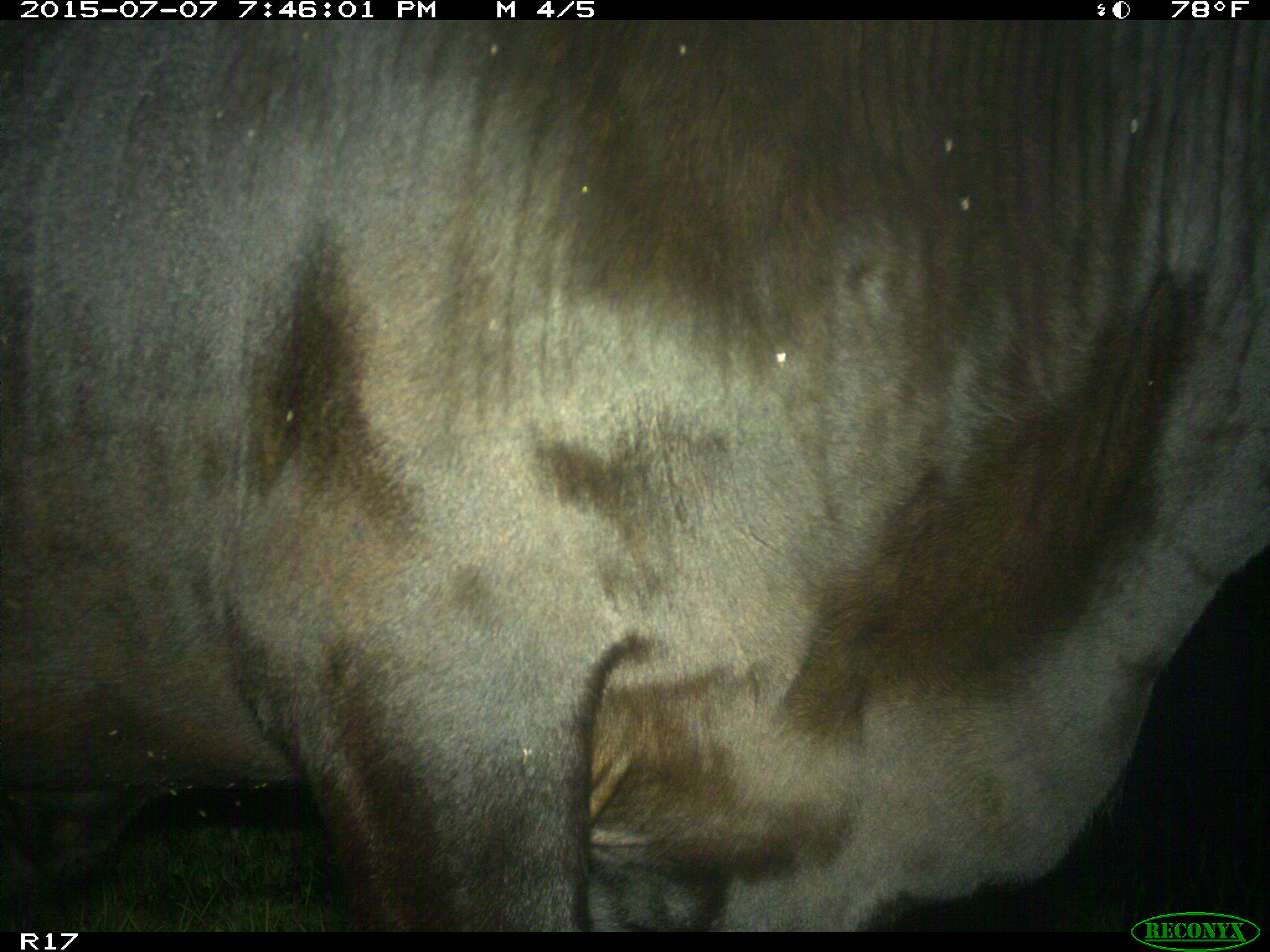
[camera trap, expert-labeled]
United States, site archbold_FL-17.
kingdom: Animalia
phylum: Chordata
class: Mammalia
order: Artiodactyla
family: Bovidae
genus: Bos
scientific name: Bos taurus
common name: domestic cow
Bos taurus (domestic cow).